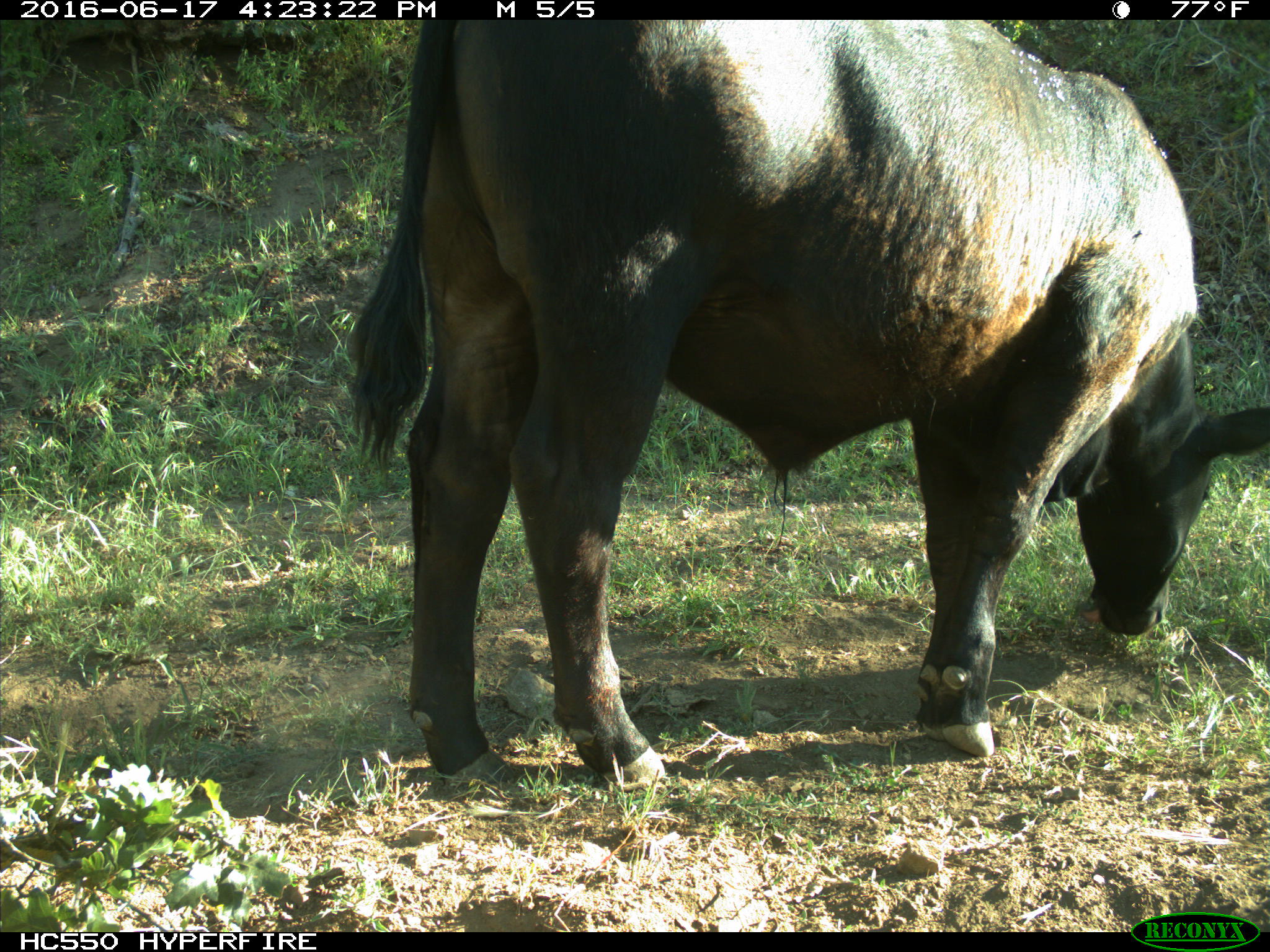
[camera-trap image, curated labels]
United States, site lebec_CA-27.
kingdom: Animalia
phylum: Chordata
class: Mammalia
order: Artiodactyla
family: Bovidae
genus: Bos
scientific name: Bos taurus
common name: domestic cow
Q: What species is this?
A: Bos taurus (domestic cow).